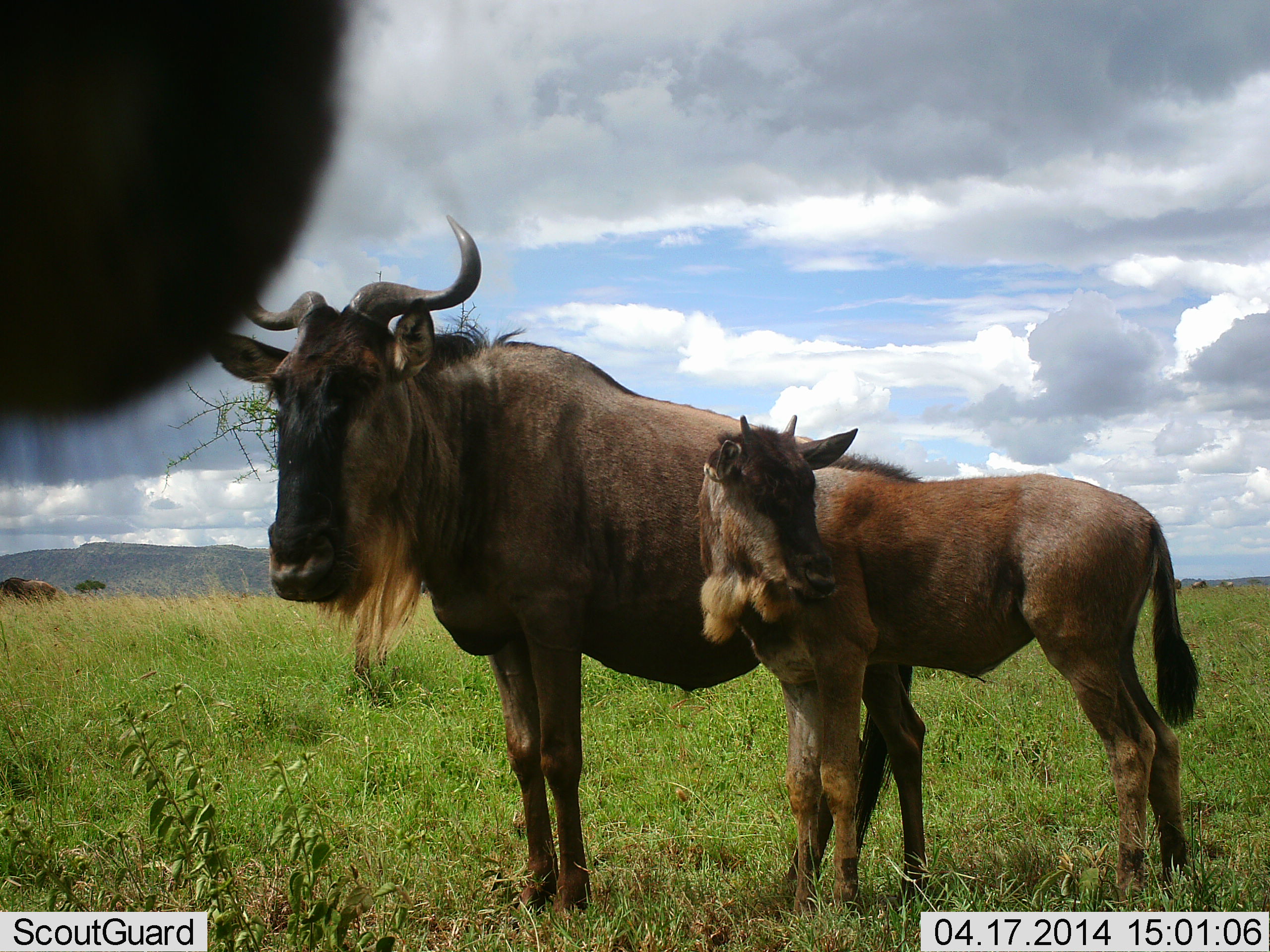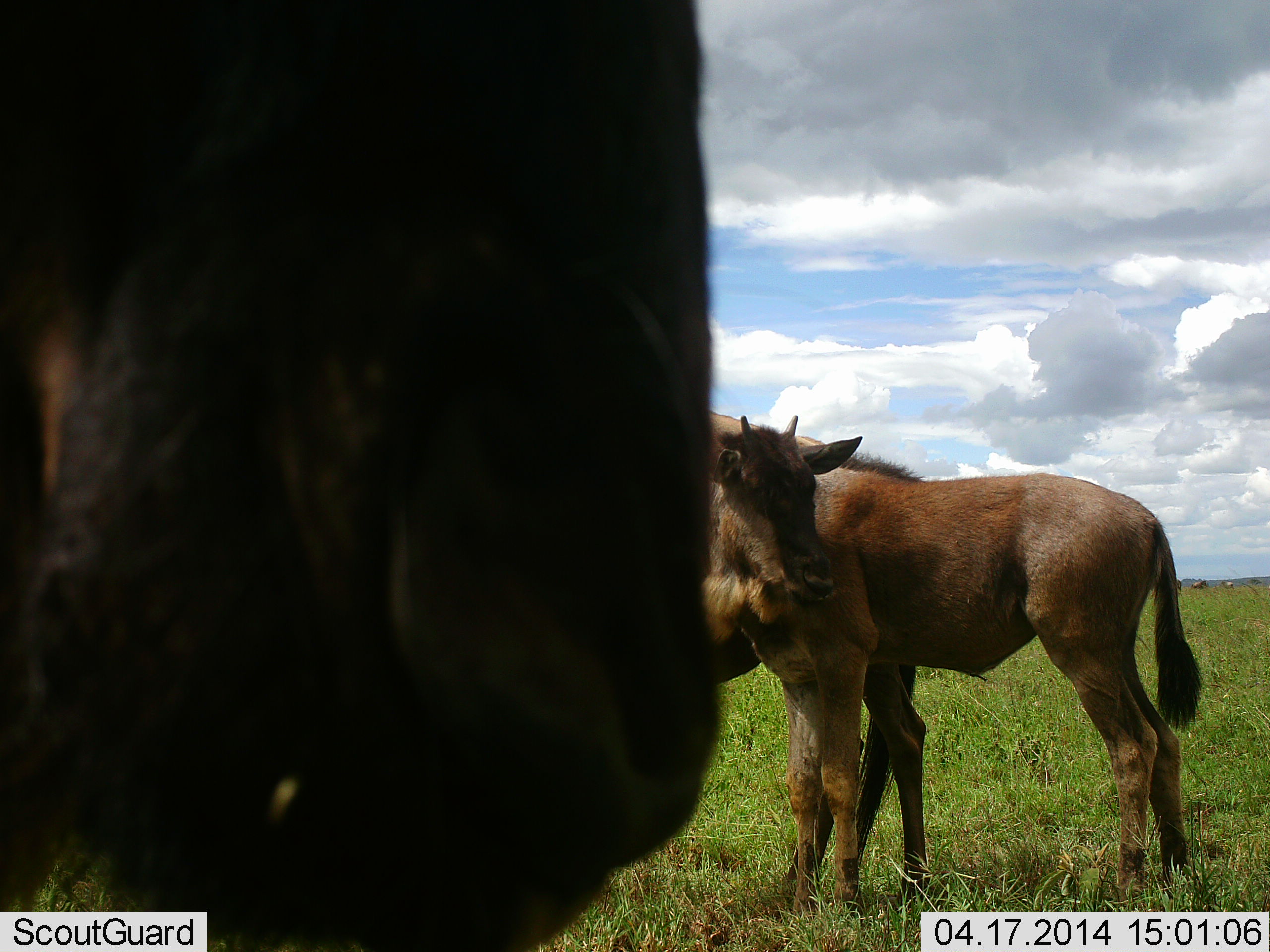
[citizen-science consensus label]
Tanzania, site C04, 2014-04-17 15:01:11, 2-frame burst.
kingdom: Animalia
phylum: Chordata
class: Mammalia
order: Artiodactyla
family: Bovidae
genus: Connochaetes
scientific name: Connochaetes taurinus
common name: blue wildebeest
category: wildebeest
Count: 3.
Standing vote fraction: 100%.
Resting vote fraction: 0%.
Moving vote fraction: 17%.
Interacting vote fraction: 0%.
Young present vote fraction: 88%.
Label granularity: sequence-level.